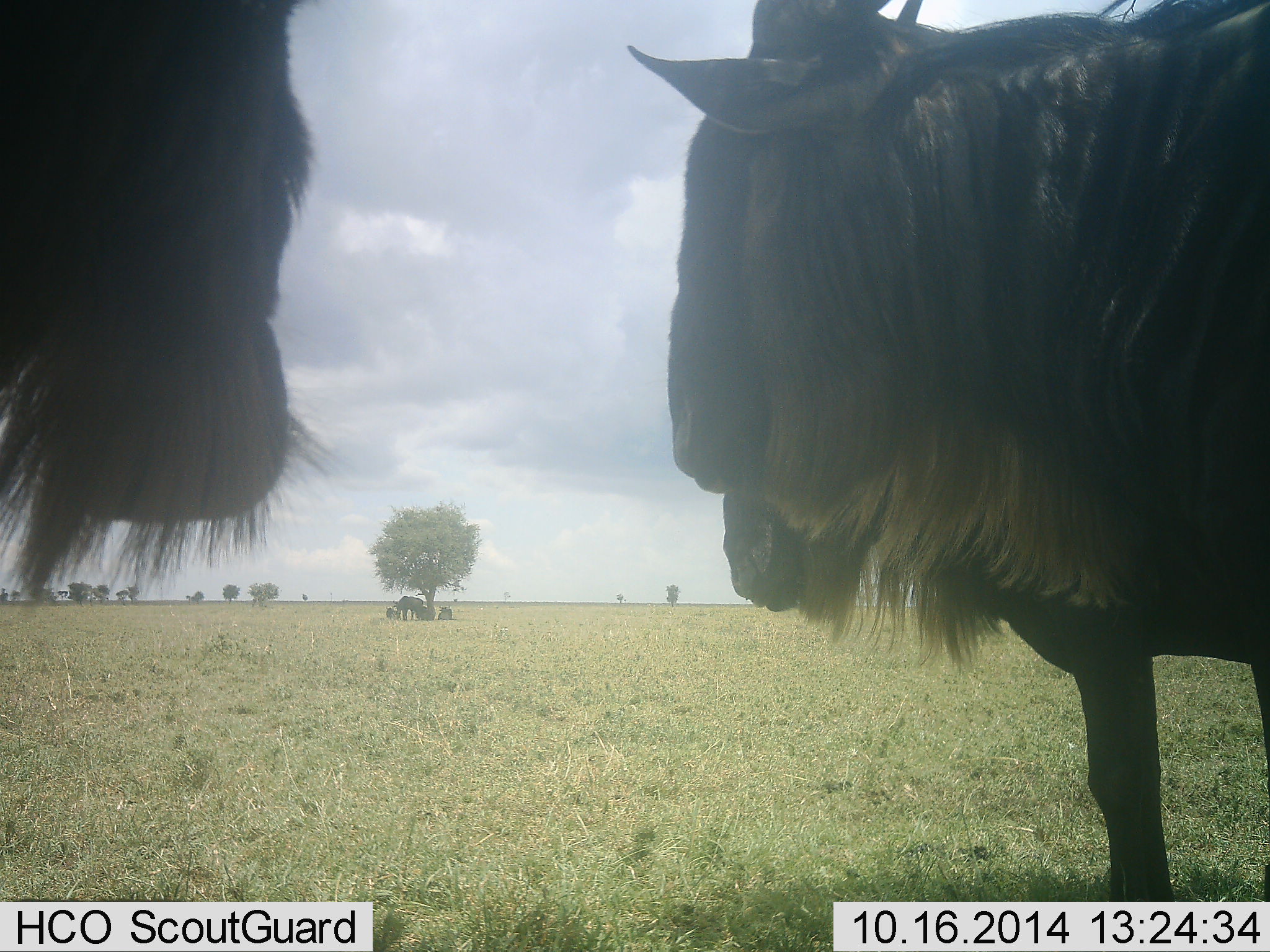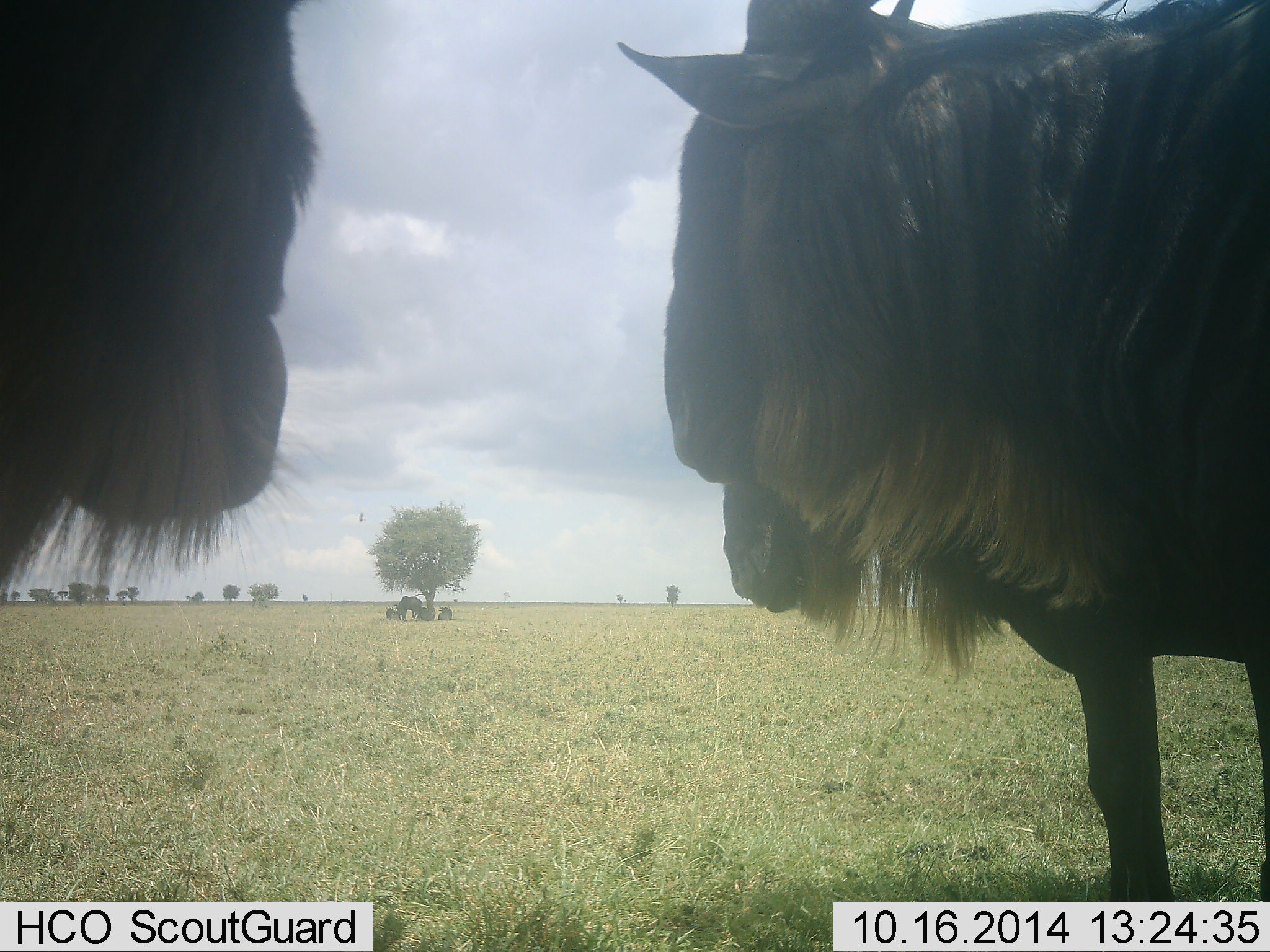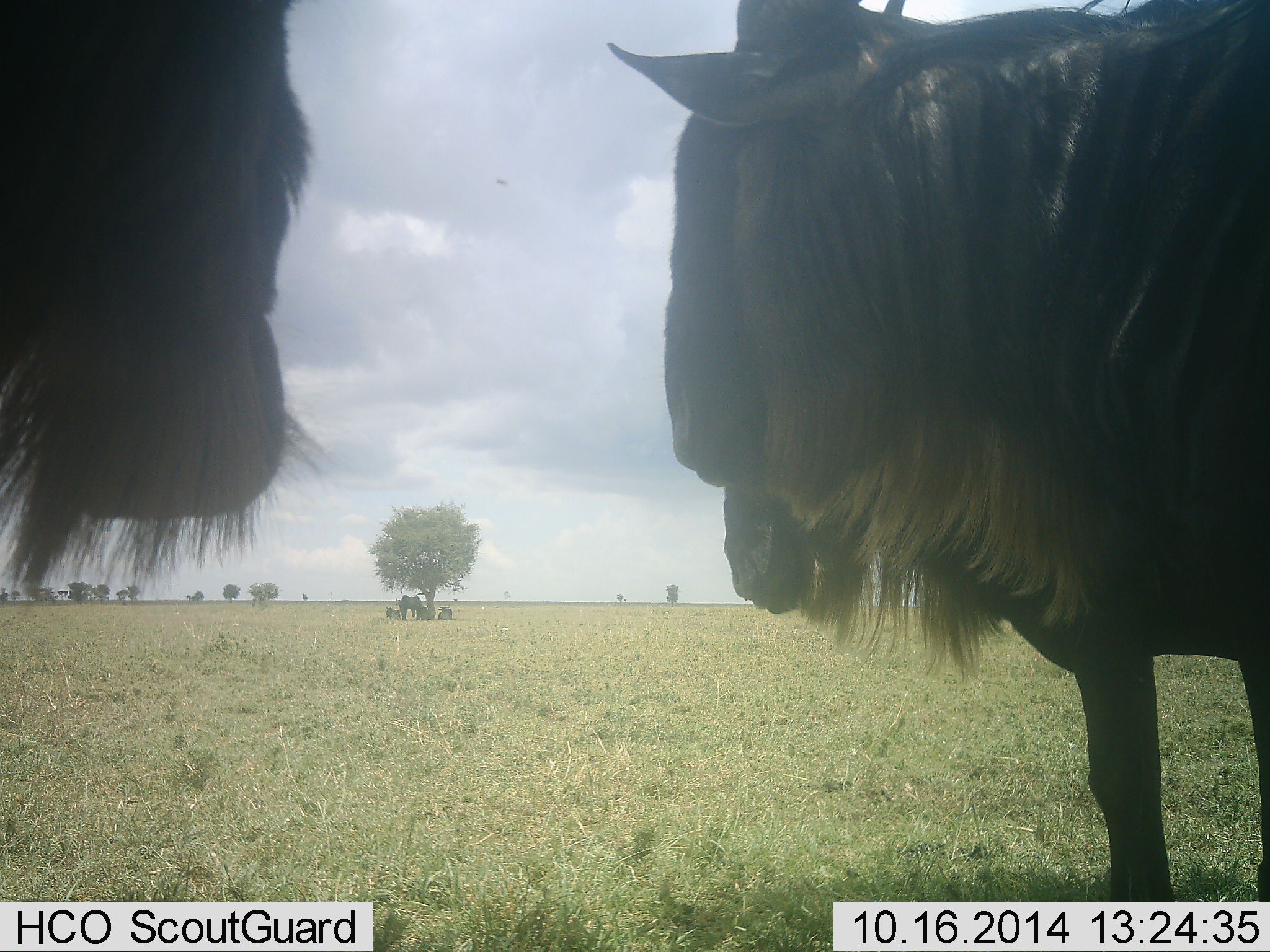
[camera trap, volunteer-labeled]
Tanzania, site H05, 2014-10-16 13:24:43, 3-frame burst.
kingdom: Animalia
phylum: Chordata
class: Mammalia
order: Artiodactyla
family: Bovidae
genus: Connochaetes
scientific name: Connochaetes taurinus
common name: blue wildebeest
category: wildebeest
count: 6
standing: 100%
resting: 55%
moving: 0%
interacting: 0%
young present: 9%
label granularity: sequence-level